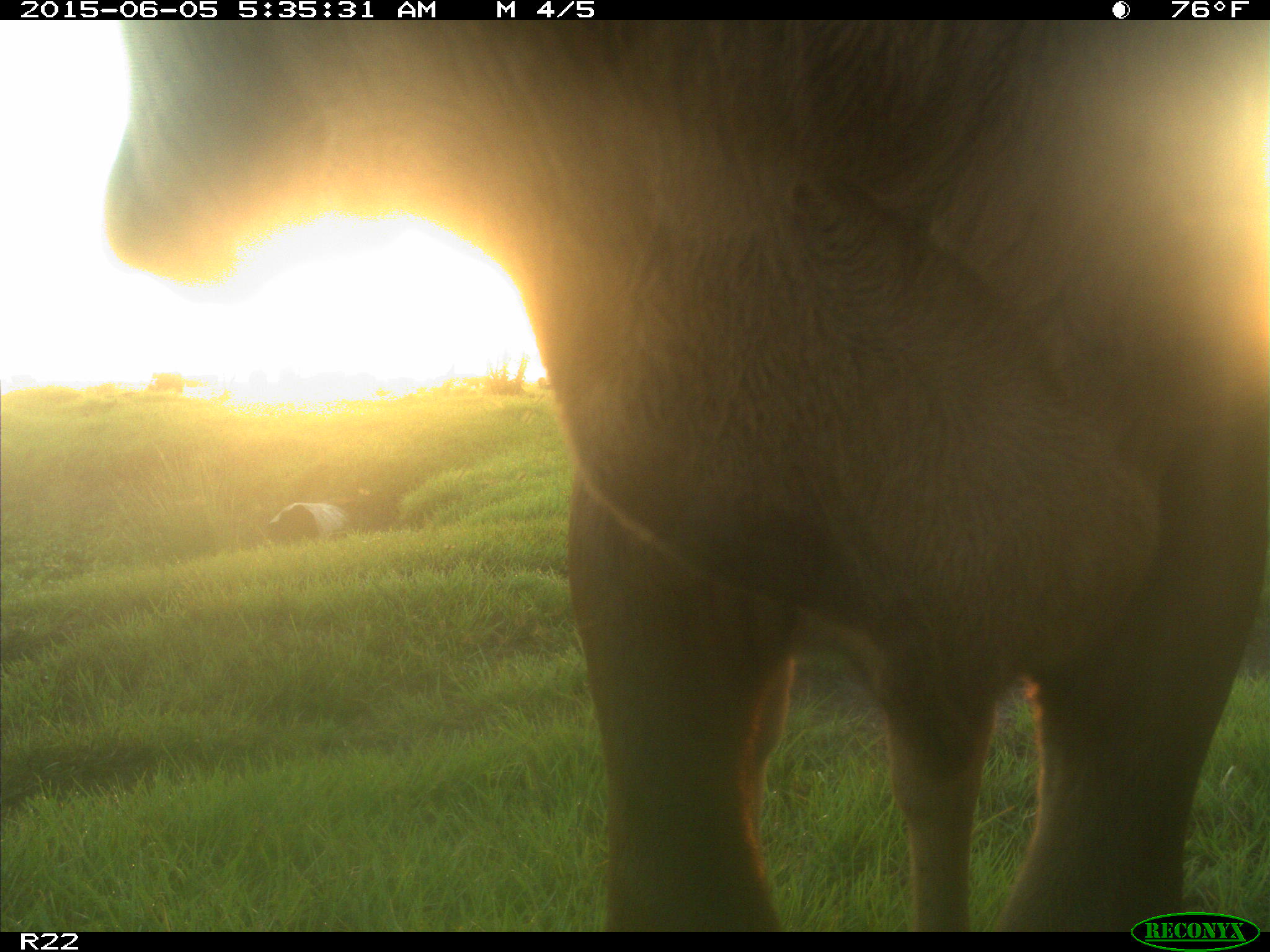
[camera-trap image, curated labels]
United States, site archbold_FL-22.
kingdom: Animalia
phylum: Chordata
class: Mammalia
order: Artiodactyla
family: Bovidae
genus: Bos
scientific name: Bos taurus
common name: domestic cow